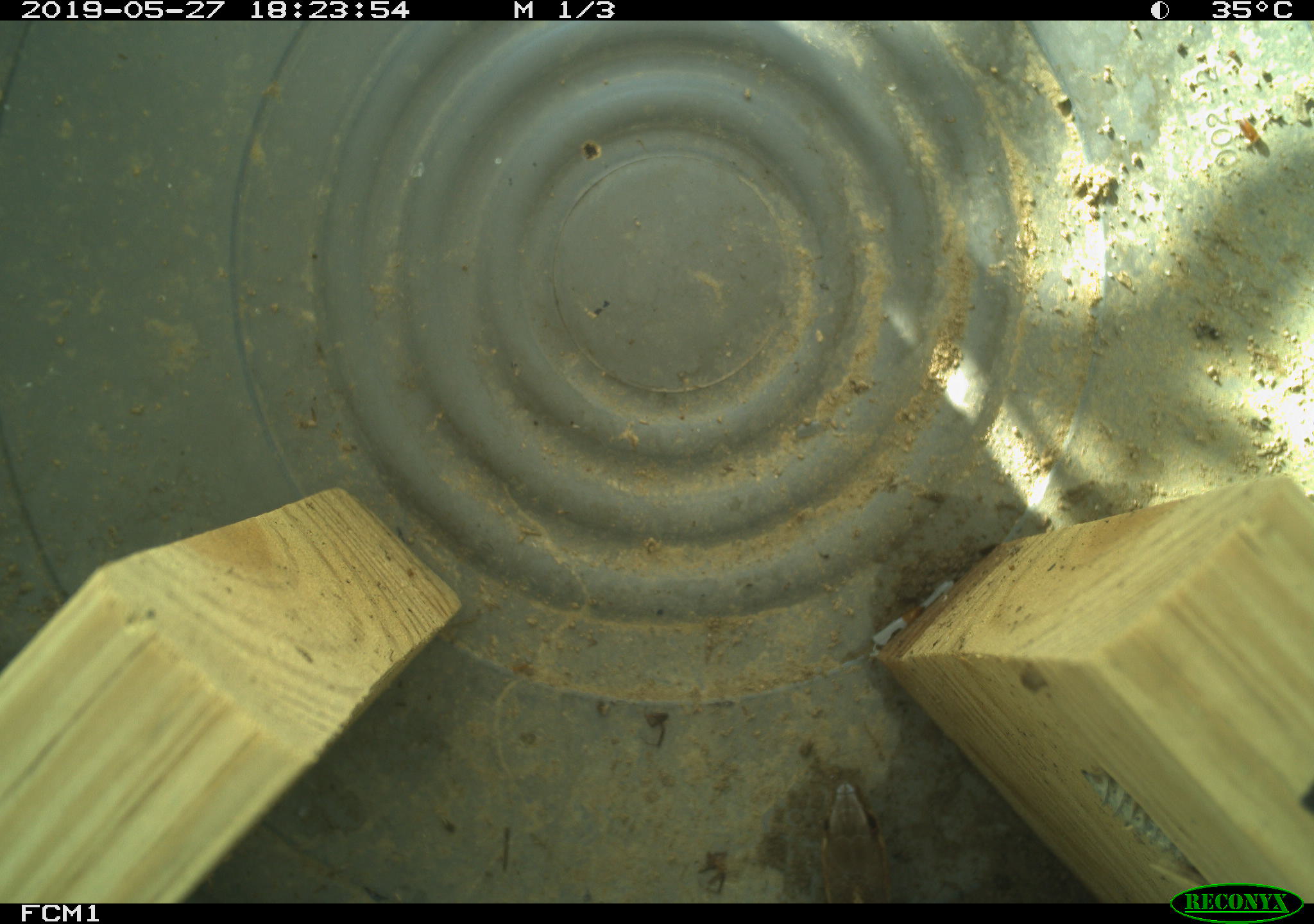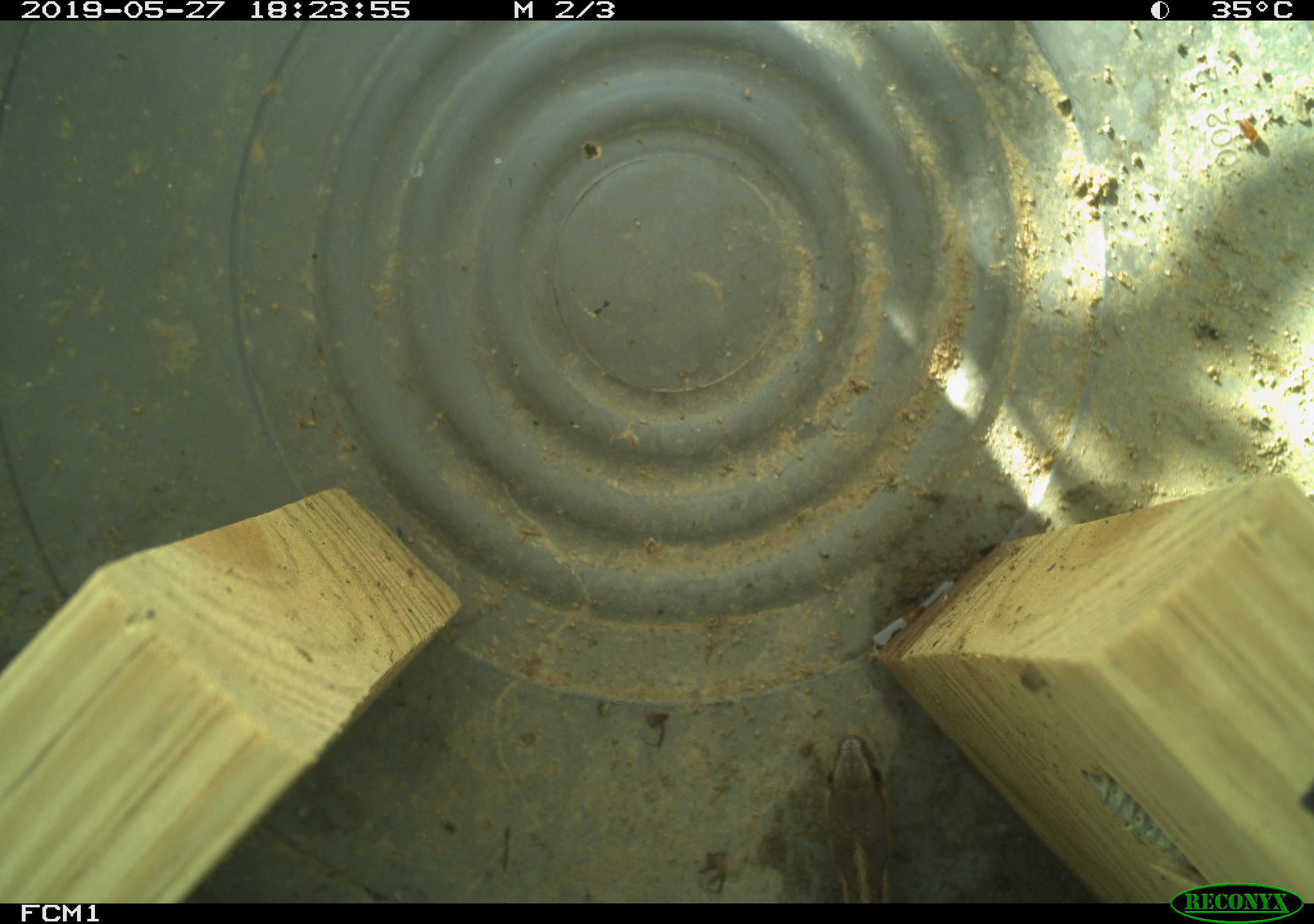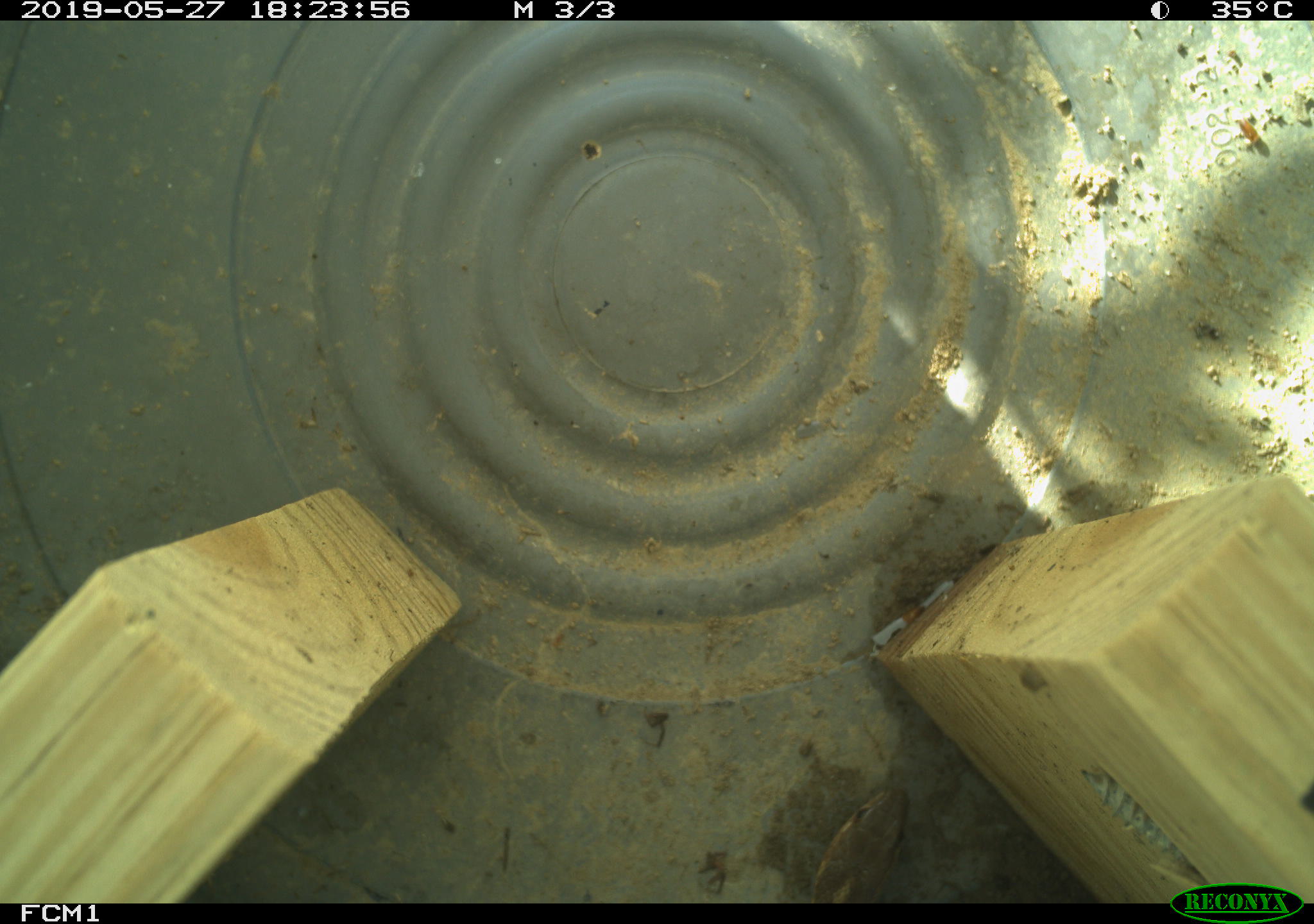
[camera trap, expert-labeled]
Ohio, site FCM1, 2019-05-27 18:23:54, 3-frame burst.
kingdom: Animalia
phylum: Chordata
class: Reptilia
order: Squamata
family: Colubridae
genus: Thamnophis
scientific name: Thamnophis sirtalis sirtalis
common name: eastern gartersnake